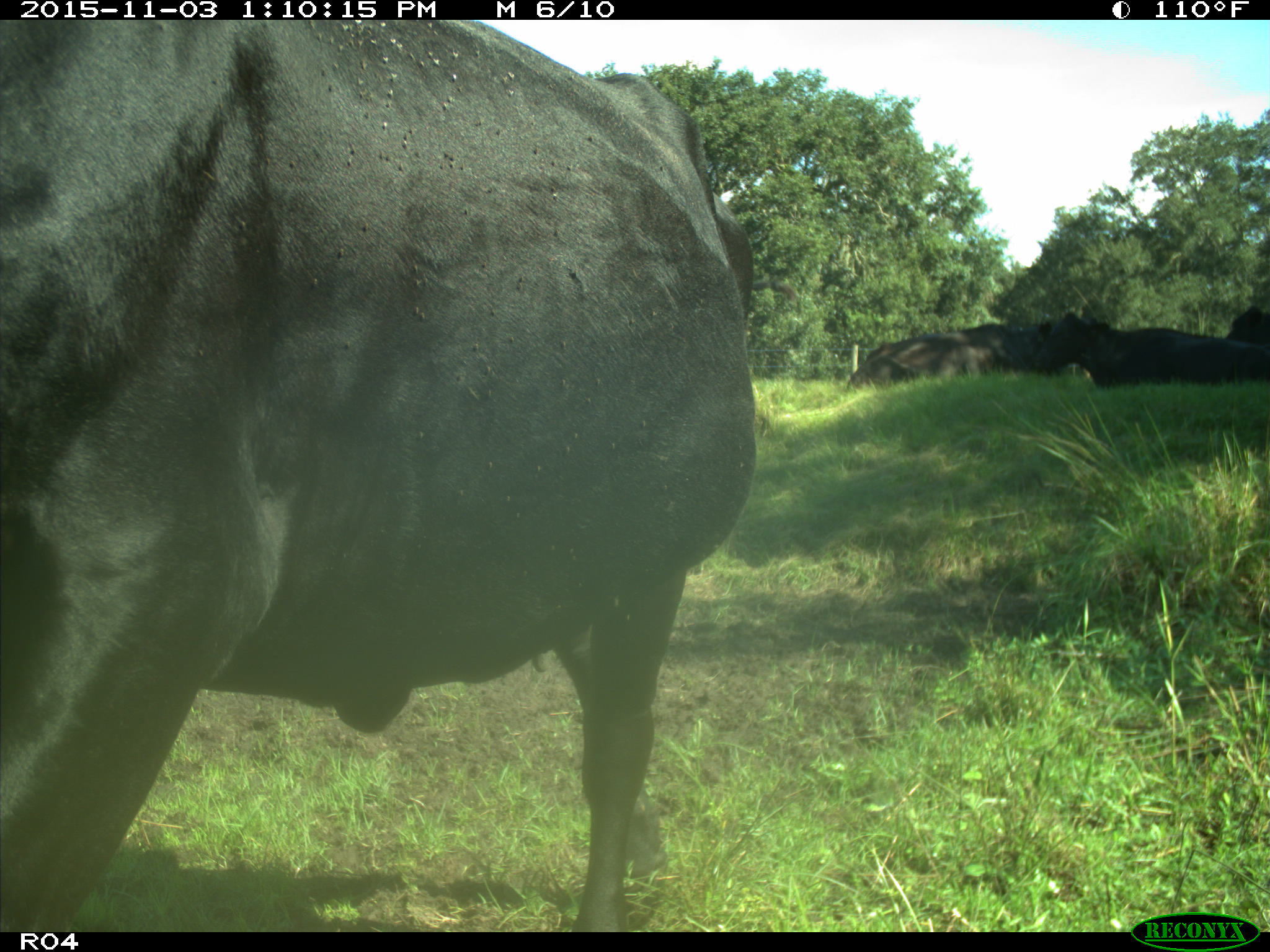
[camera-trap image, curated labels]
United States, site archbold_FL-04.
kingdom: Animalia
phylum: Chordata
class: Mammalia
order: Artiodactyla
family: Bovidae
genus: Bos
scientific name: Bos taurus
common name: domestic cow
Bos taurus (domestic cow).